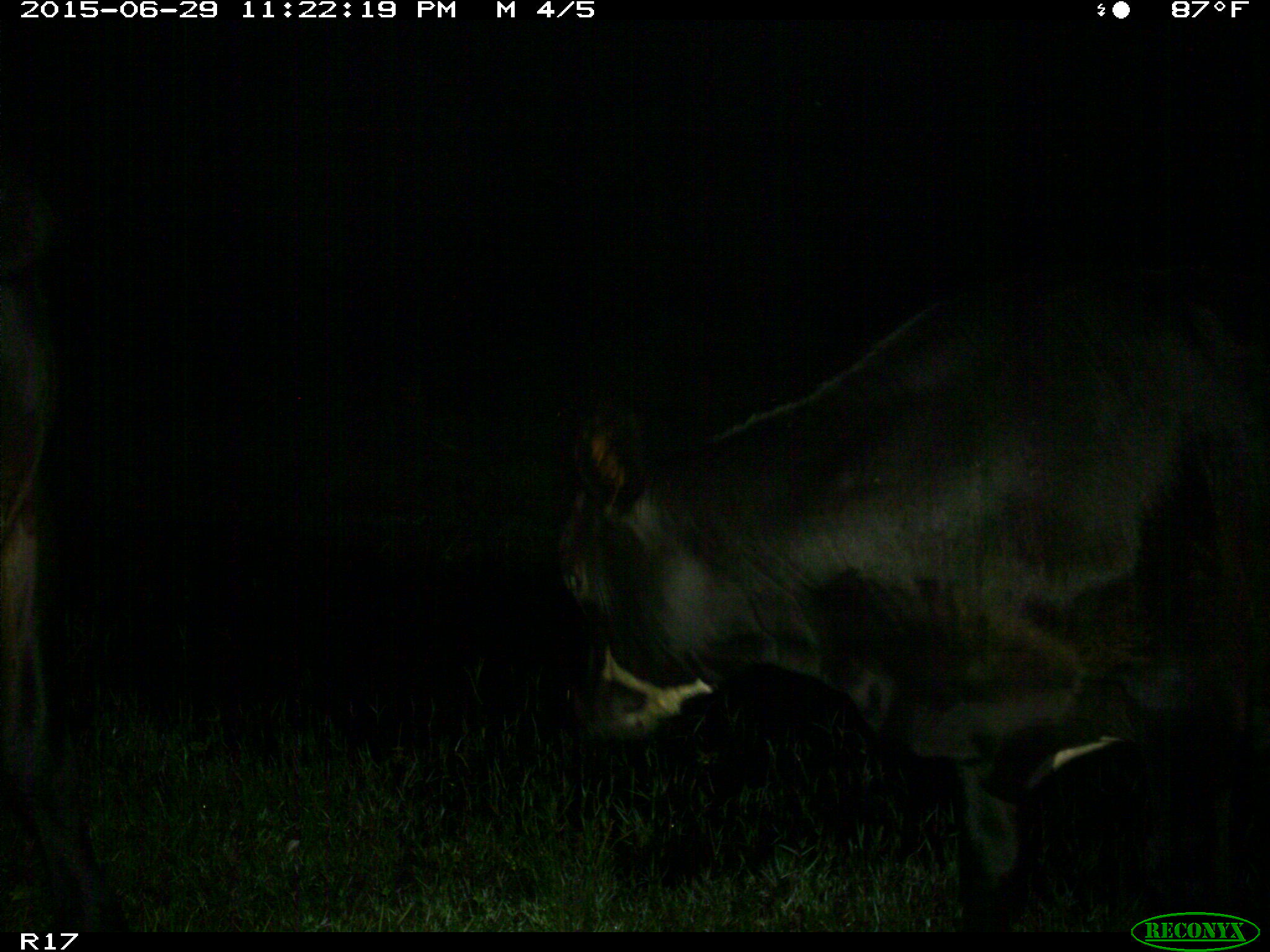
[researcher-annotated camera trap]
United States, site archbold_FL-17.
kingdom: Animalia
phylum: Chordata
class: Mammalia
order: Artiodactyla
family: Bovidae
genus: Bos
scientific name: Bos taurus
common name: domestic cow